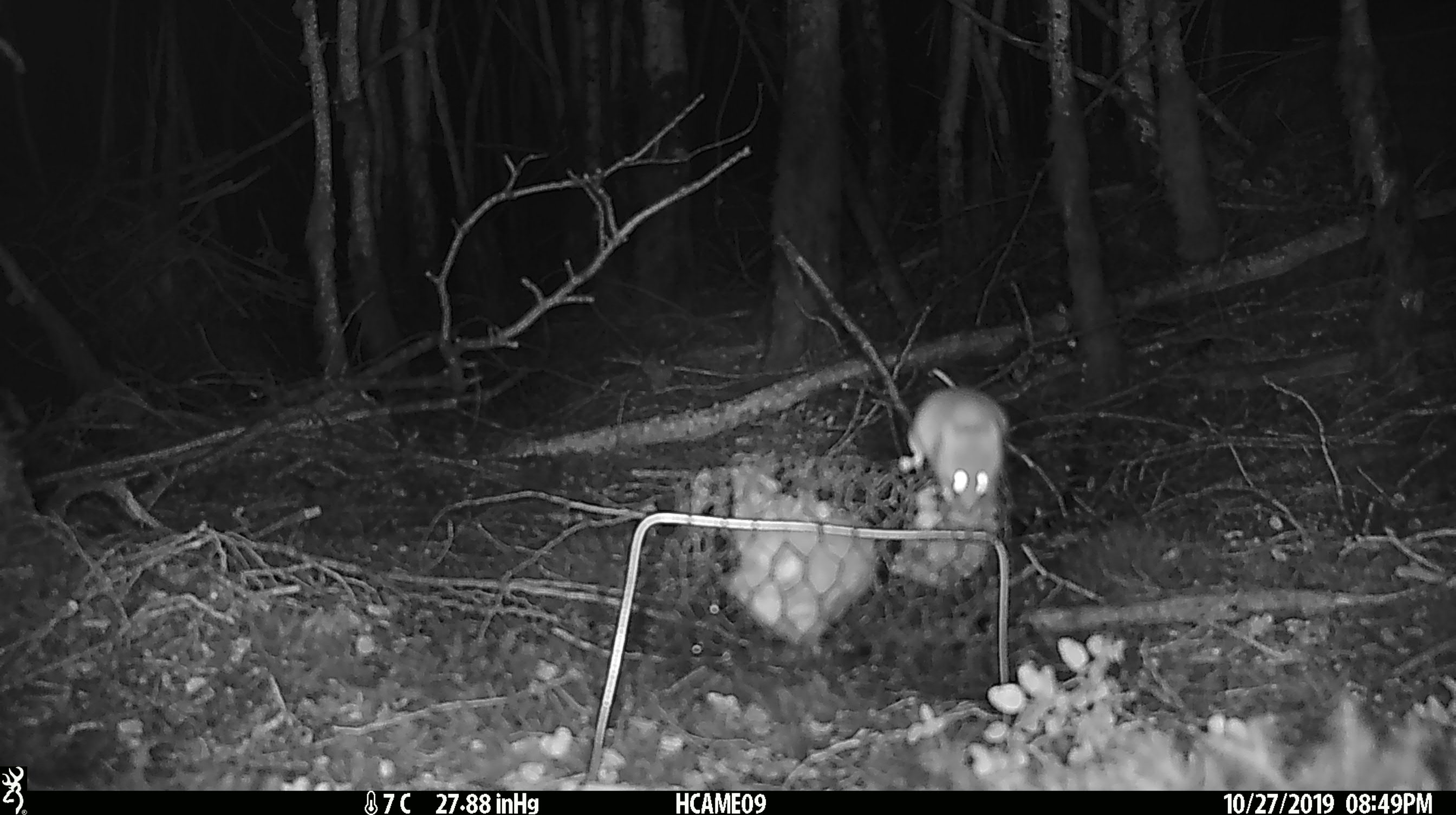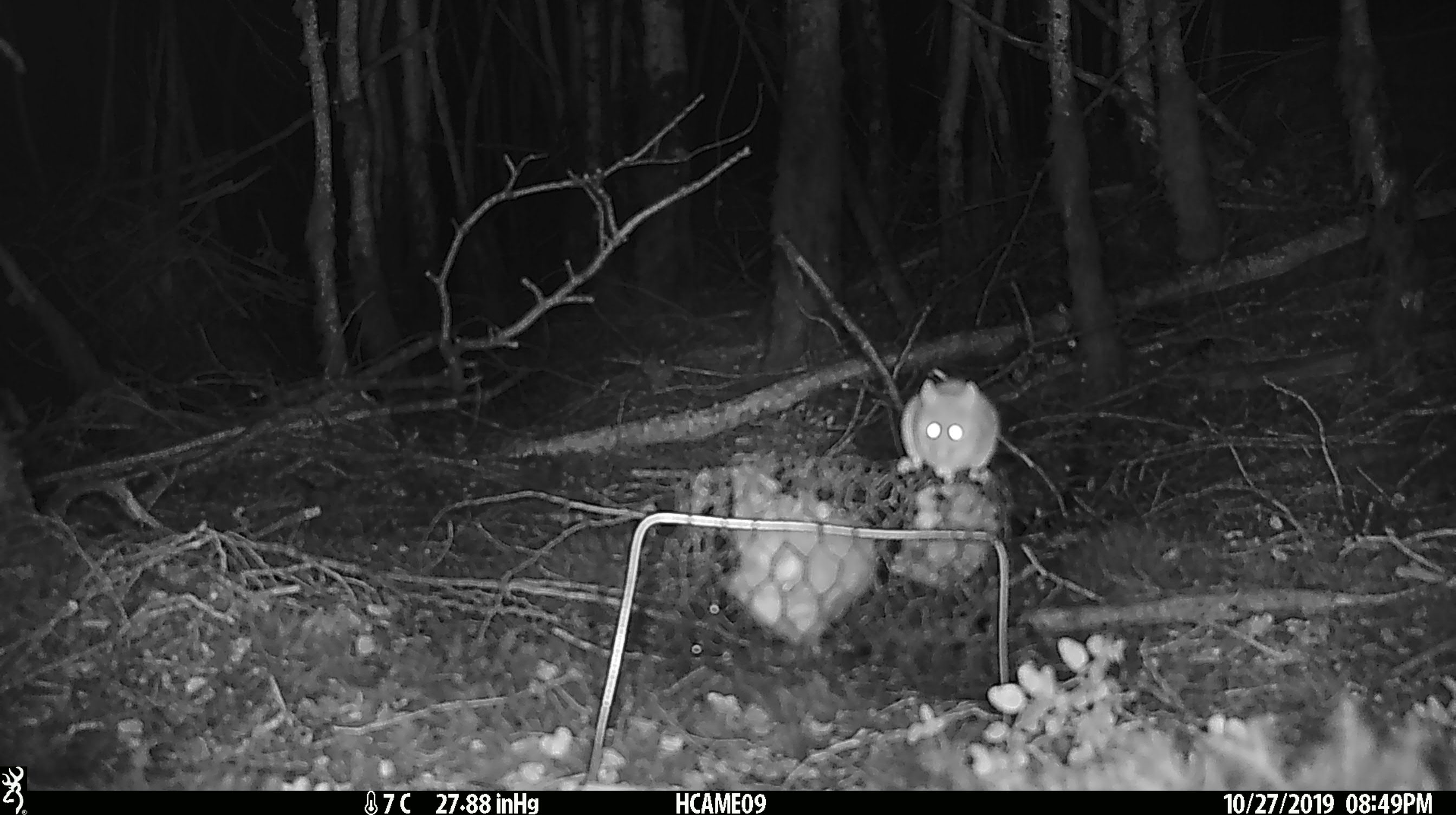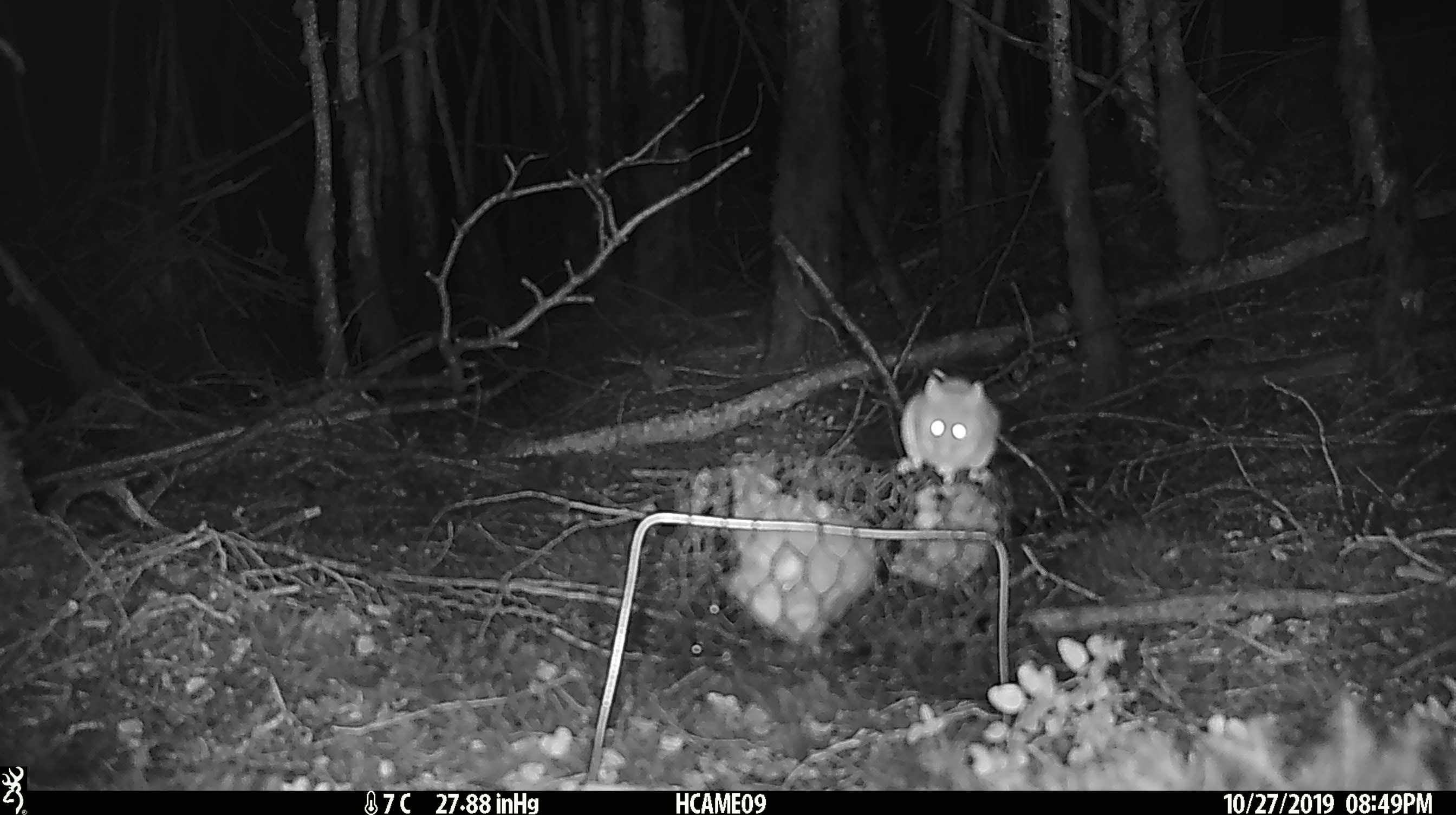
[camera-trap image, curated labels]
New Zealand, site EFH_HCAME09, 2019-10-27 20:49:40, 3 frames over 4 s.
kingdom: Animalia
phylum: Chordata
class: Mammalia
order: Rodentia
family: Muridae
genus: Mus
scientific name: Mus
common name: mouse